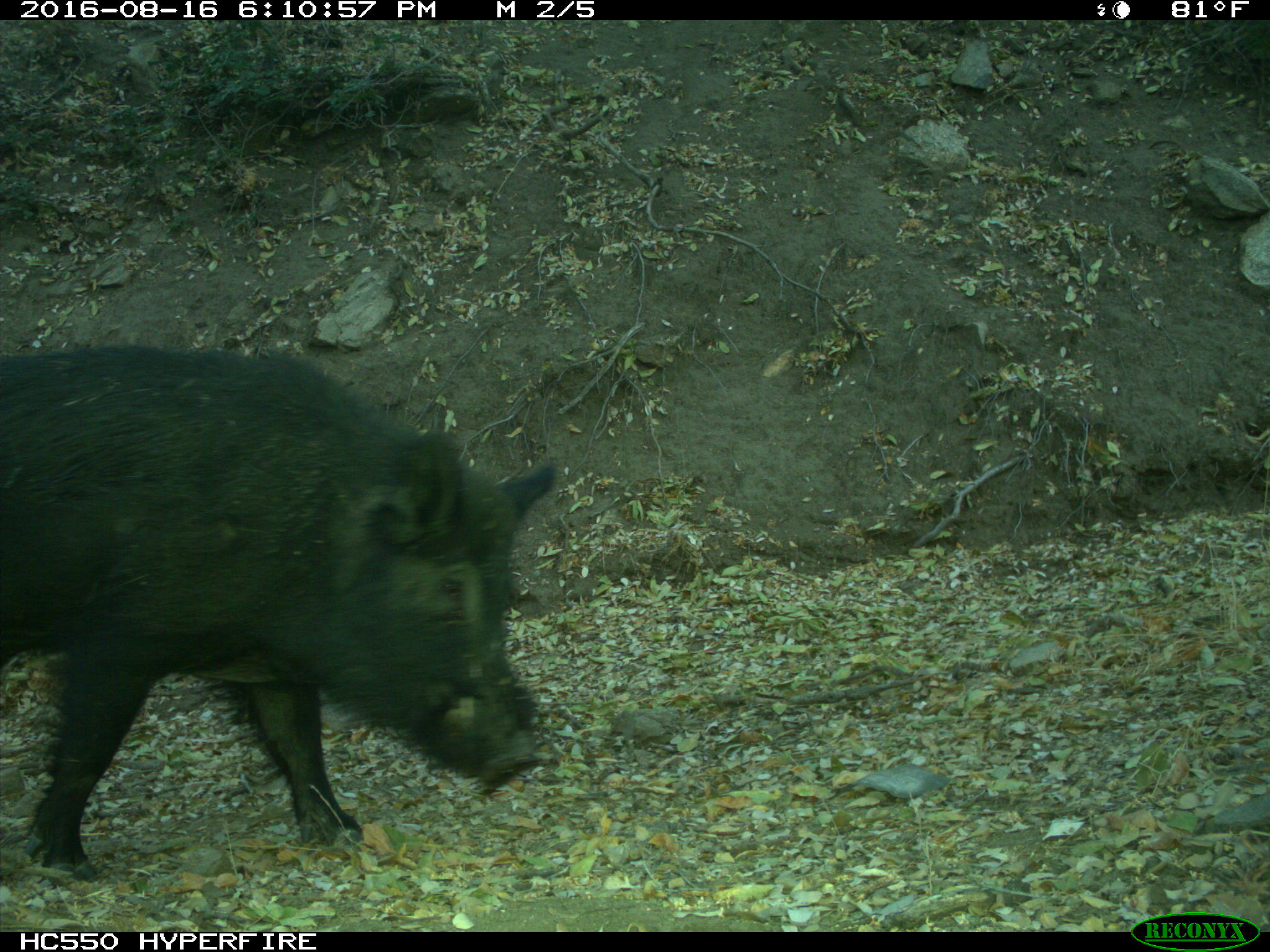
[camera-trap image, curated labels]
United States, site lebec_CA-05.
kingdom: Animalia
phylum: Chordata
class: Mammalia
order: Artiodactyla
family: Suidae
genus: Sus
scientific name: Sus scrofa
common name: wild boar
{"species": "Sus scrofa (wild boar)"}